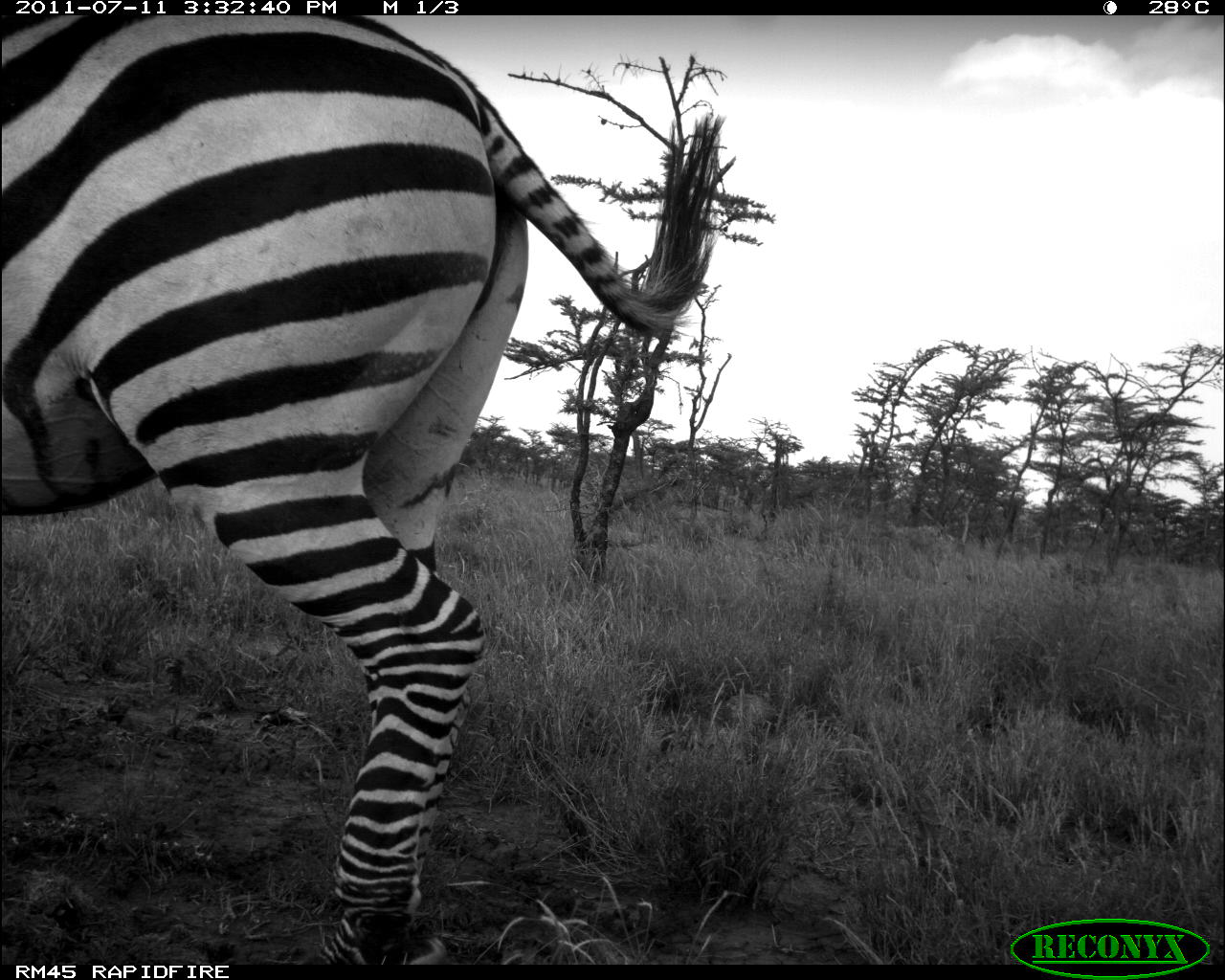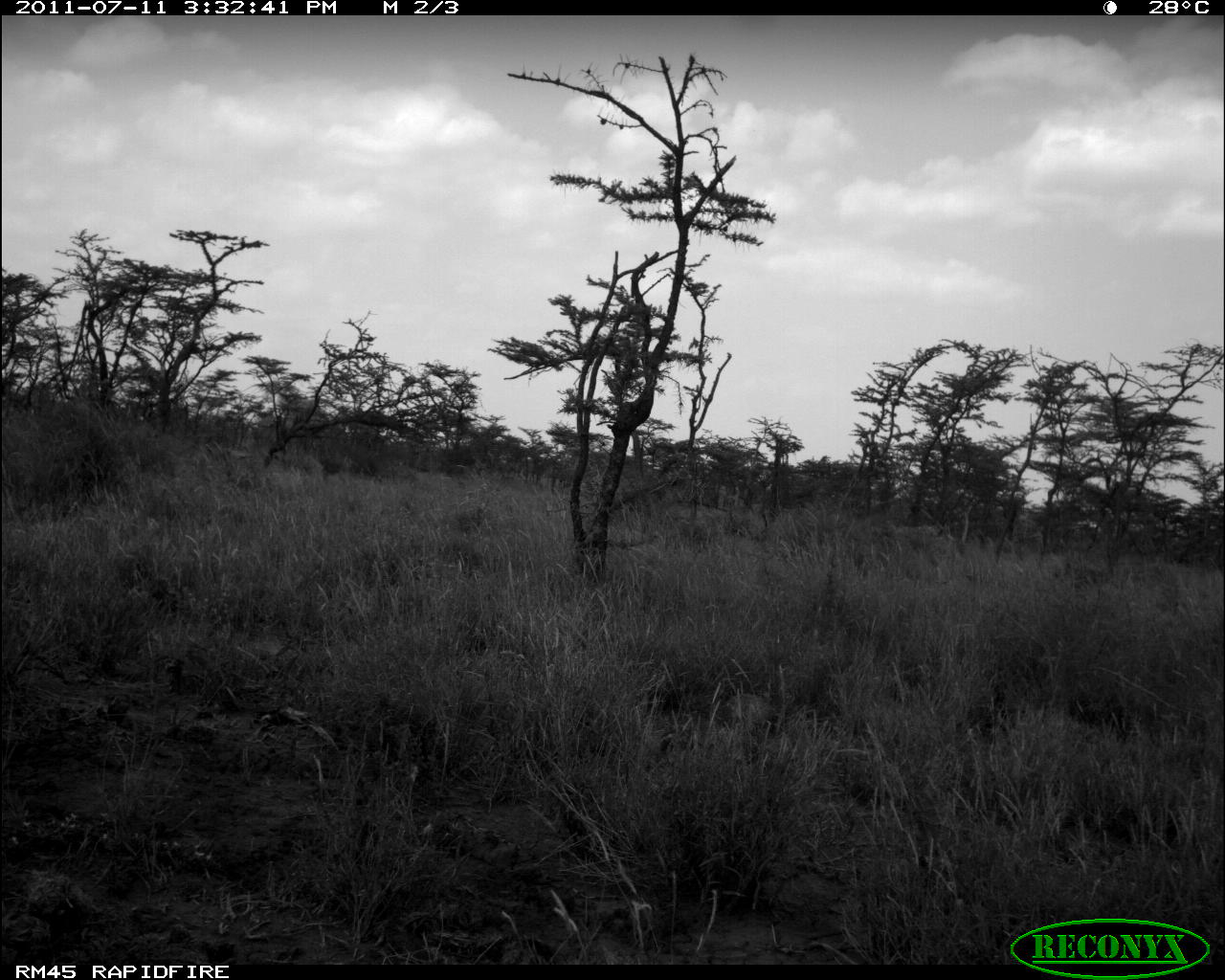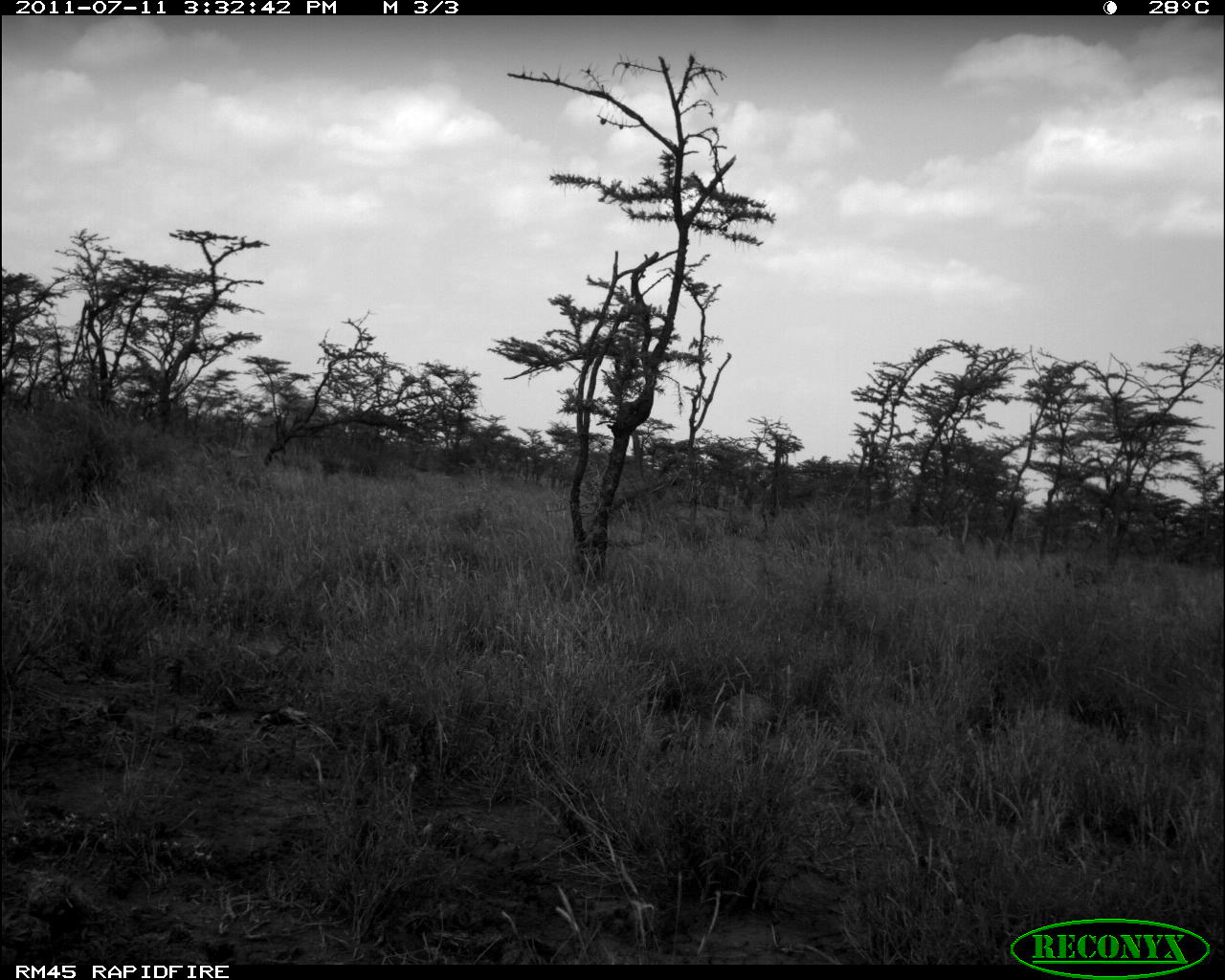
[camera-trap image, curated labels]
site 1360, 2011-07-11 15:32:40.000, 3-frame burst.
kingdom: Animalia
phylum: Chordata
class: Mammalia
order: Perissodactyla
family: Equidae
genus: Equus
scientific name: Equus quagga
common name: plains zebra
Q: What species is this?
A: Equus quagga (plains zebra).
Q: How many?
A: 1.